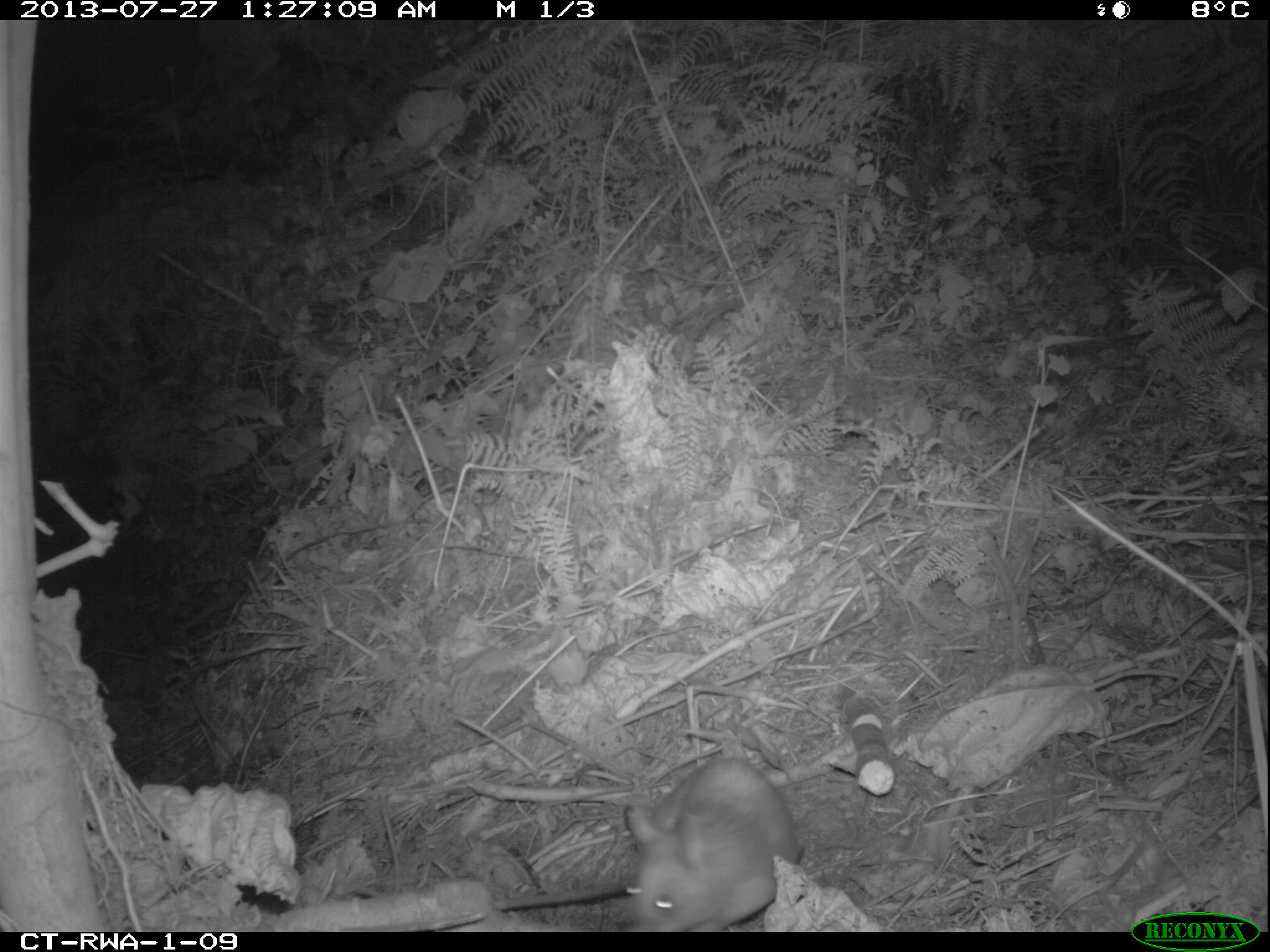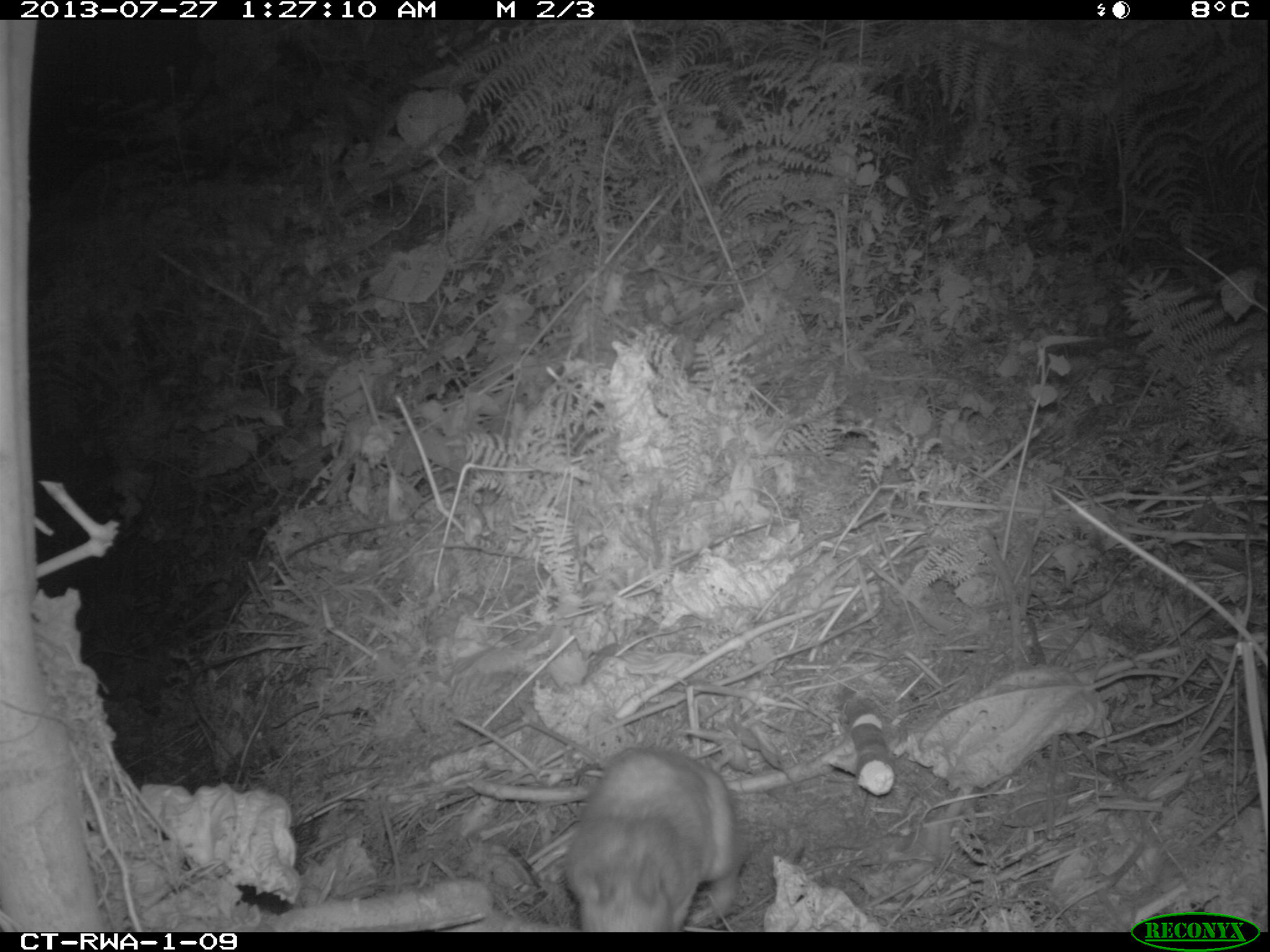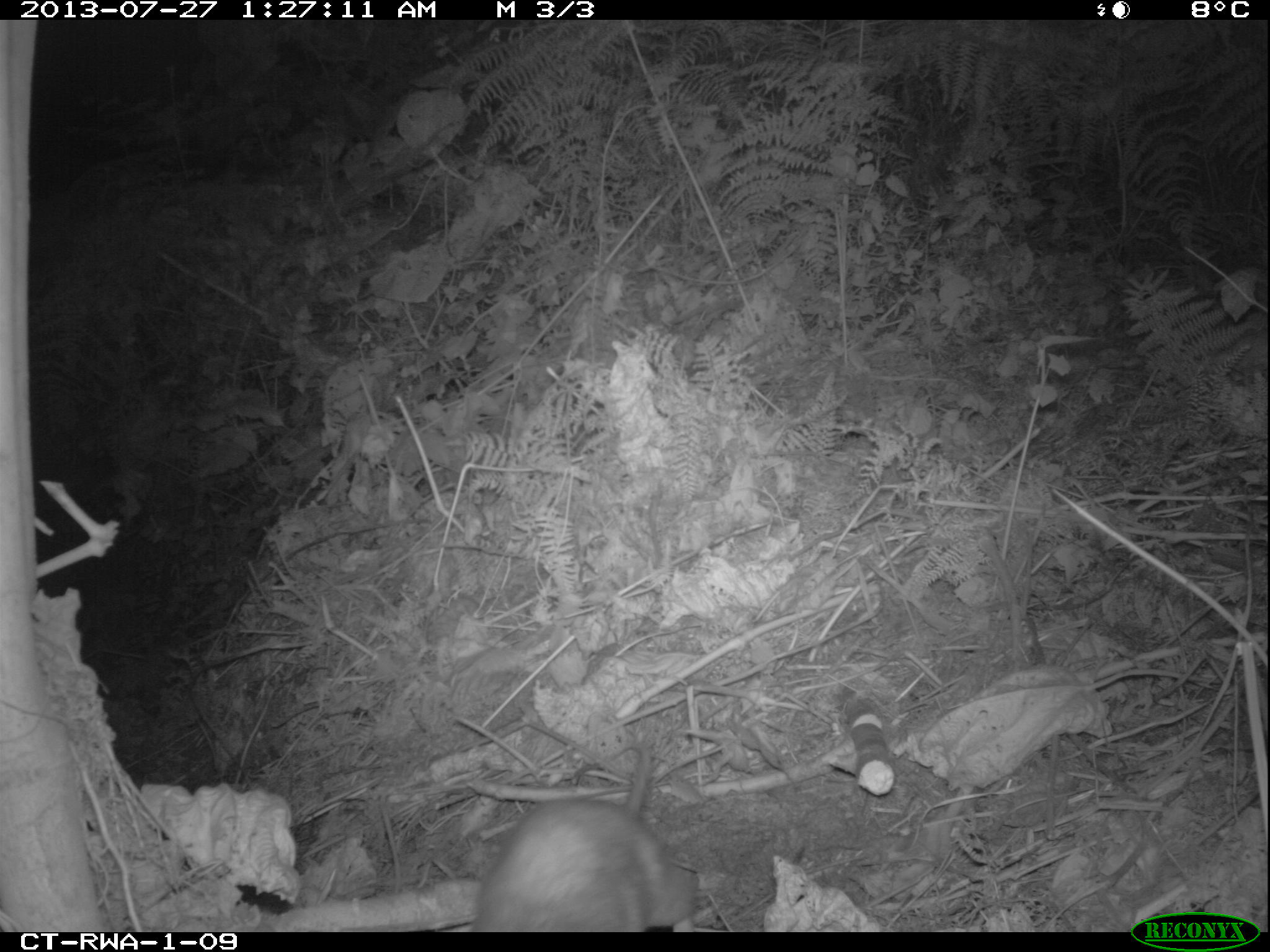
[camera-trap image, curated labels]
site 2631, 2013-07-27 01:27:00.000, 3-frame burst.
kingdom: Animalia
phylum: Chordata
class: Mammalia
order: Rodentia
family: Nesomyidae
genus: Cricetomys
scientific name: Cricetomys gambianus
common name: african giant pouched rat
Cricetomys gambianus (african giant pouched rat), count 1.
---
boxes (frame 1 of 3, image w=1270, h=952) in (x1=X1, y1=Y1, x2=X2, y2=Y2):
cricetomys gambianus: (x1=493, y1=757, x2=797, y2=933)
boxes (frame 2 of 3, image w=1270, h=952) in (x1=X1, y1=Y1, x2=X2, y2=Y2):
cricetomys gambianus: (x1=560, y1=744, x2=744, y2=932)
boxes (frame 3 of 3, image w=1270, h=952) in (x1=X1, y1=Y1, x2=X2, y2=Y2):
cricetomys gambianus: (x1=471, y1=744, x2=701, y2=933)